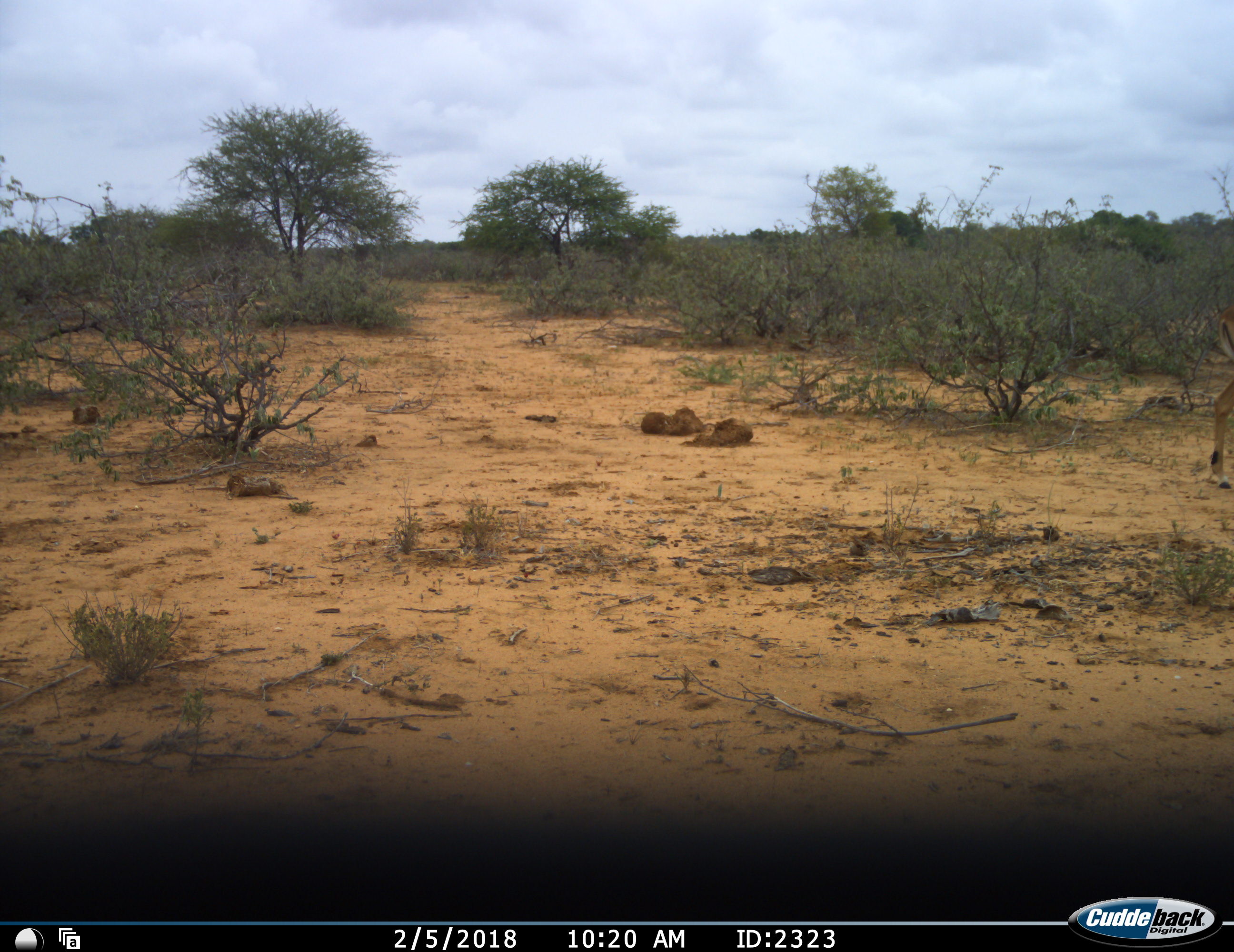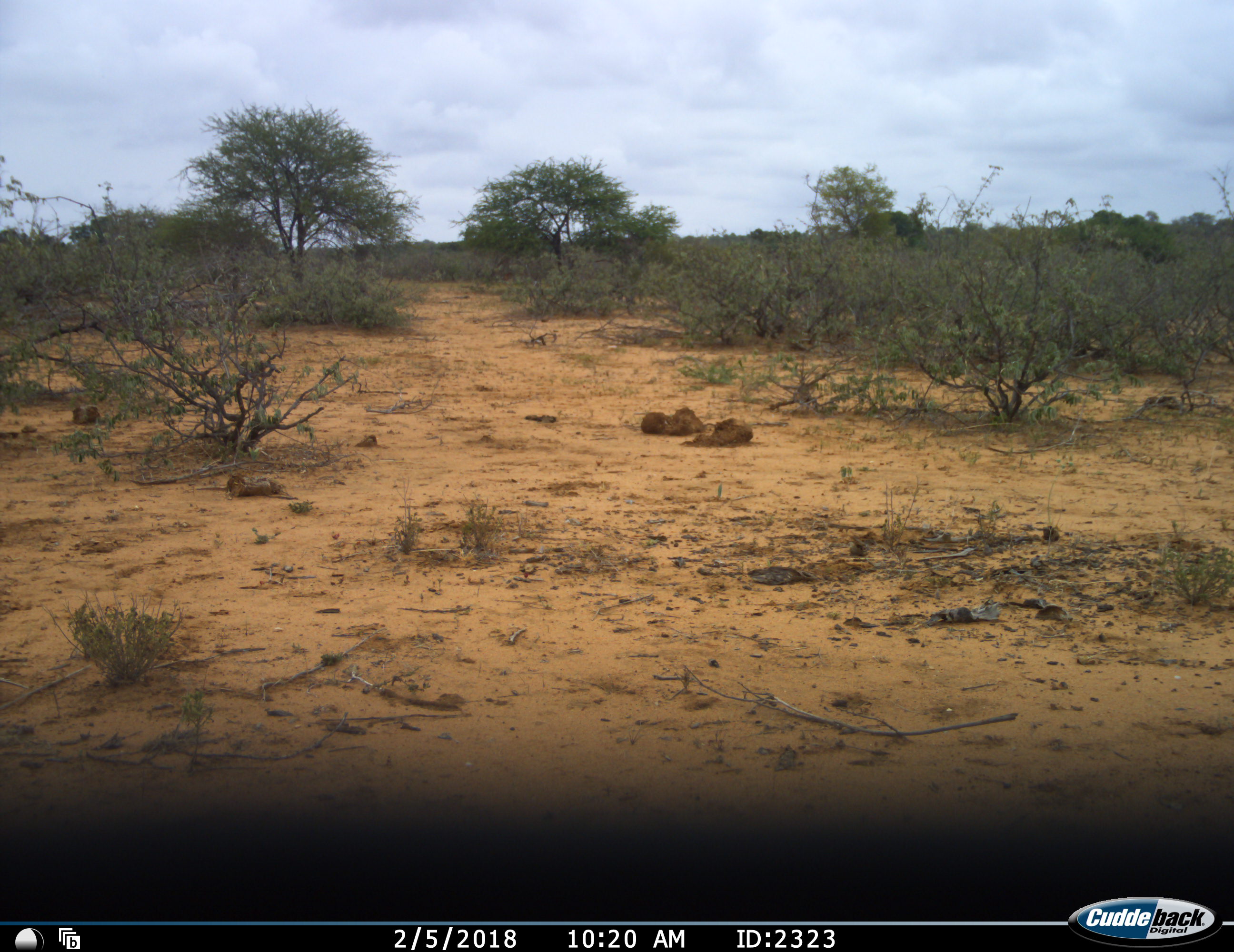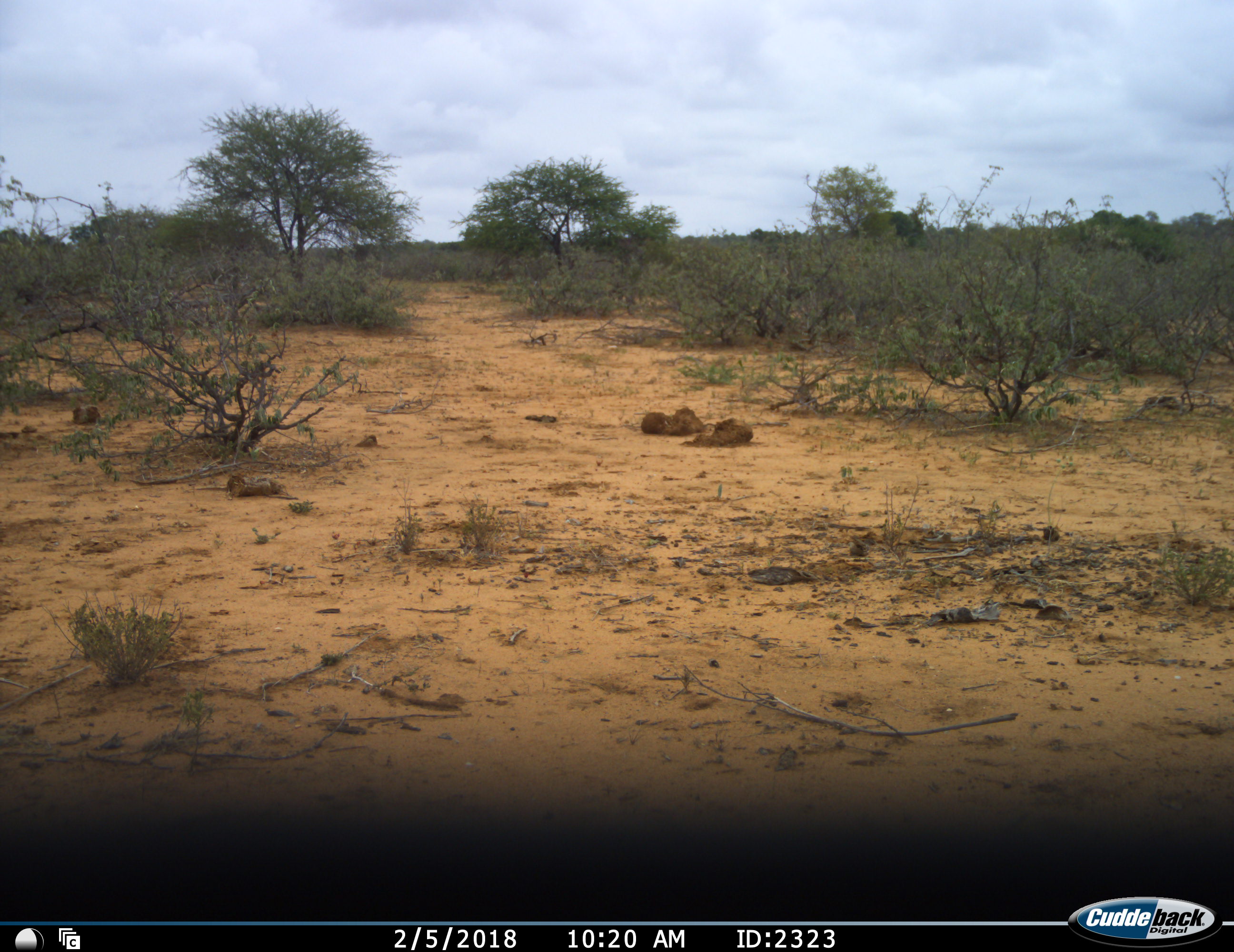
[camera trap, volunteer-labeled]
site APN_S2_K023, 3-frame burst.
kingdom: Animalia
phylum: Chordata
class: Mammalia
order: Artiodactyla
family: Bovidae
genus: Aepyceros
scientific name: Aepyceros melampus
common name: impala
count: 1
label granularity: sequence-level